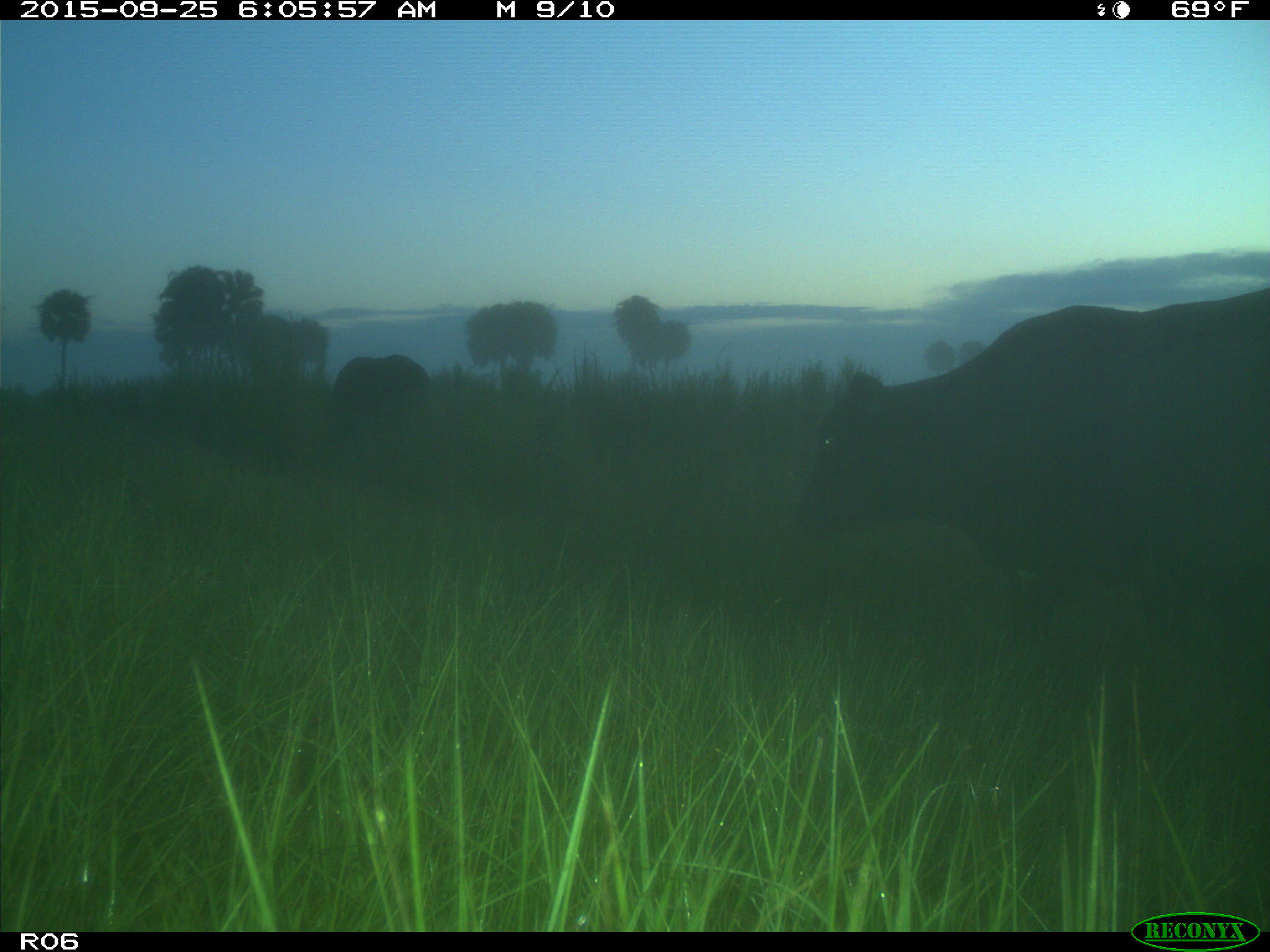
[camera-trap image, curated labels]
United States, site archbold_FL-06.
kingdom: Animalia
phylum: Chordata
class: Mammalia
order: Artiodactyla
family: Bovidae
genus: Bos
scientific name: Bos taurus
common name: domestic cow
Bos taurus (domestic cow).